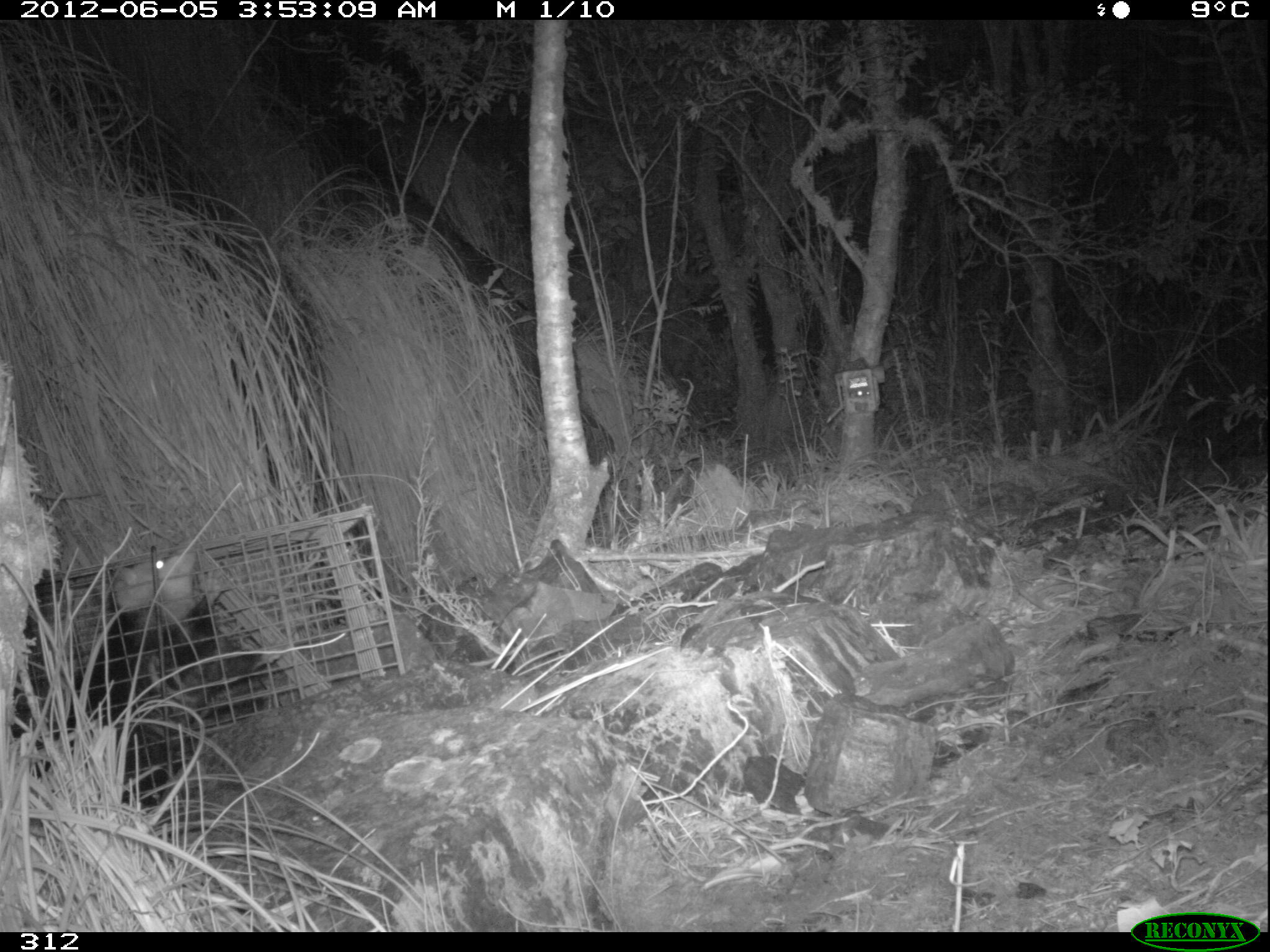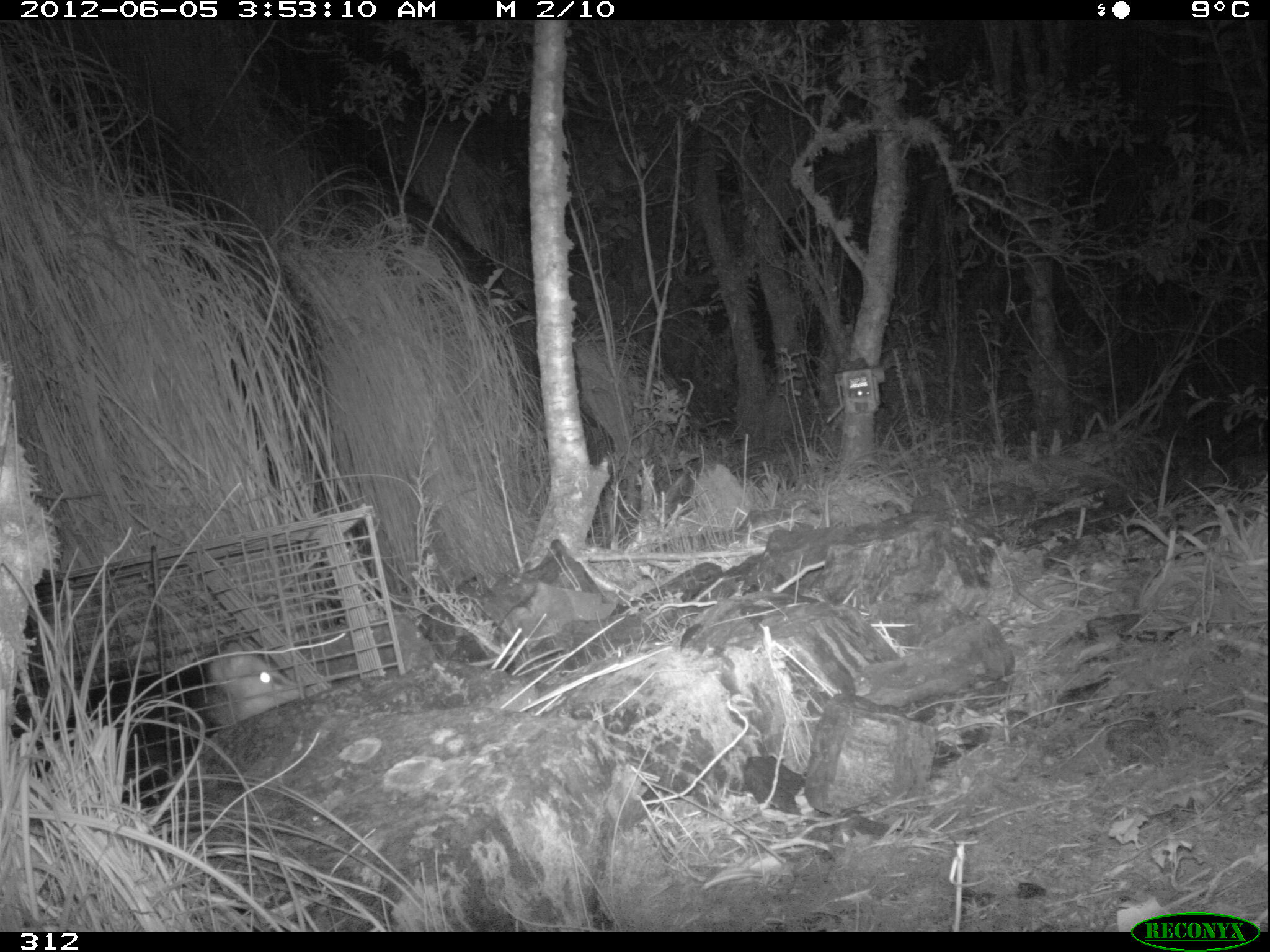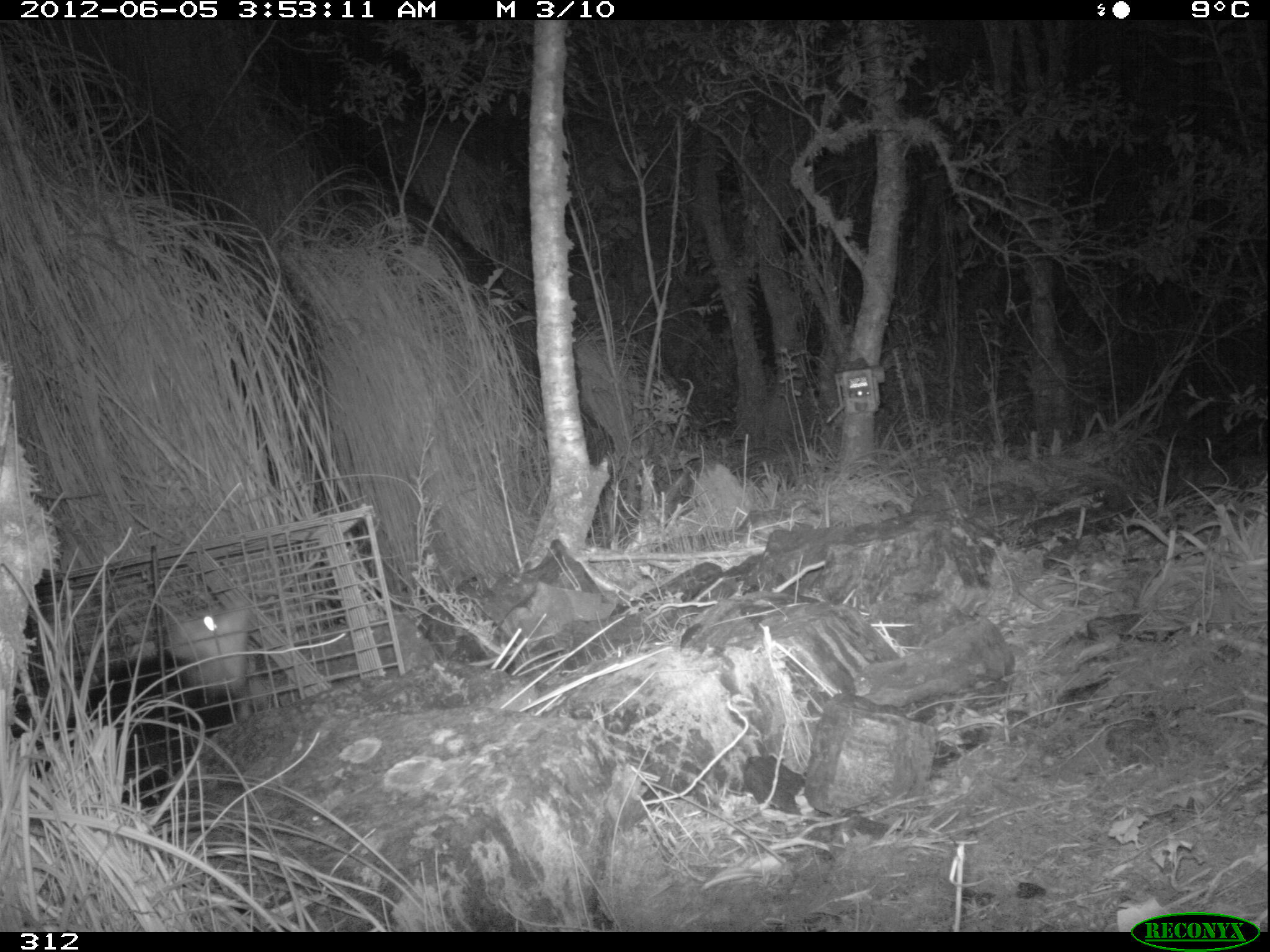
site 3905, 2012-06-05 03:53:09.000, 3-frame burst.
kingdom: Animalia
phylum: Chordata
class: Mammalia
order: Didelphimorphia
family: Didelphidae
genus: Didelphis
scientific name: Didelphis pernigra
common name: andean white-eared opossum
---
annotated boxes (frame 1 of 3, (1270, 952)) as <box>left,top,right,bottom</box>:
didelphis pernigra: <box>11,546,288,808</box>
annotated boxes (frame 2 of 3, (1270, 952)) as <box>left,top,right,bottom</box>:
didelphis pernigra: <box>9,631,301,804</box>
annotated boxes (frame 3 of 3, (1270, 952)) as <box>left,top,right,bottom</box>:
didelphis pernigra: <box>10,599,250,805</box>